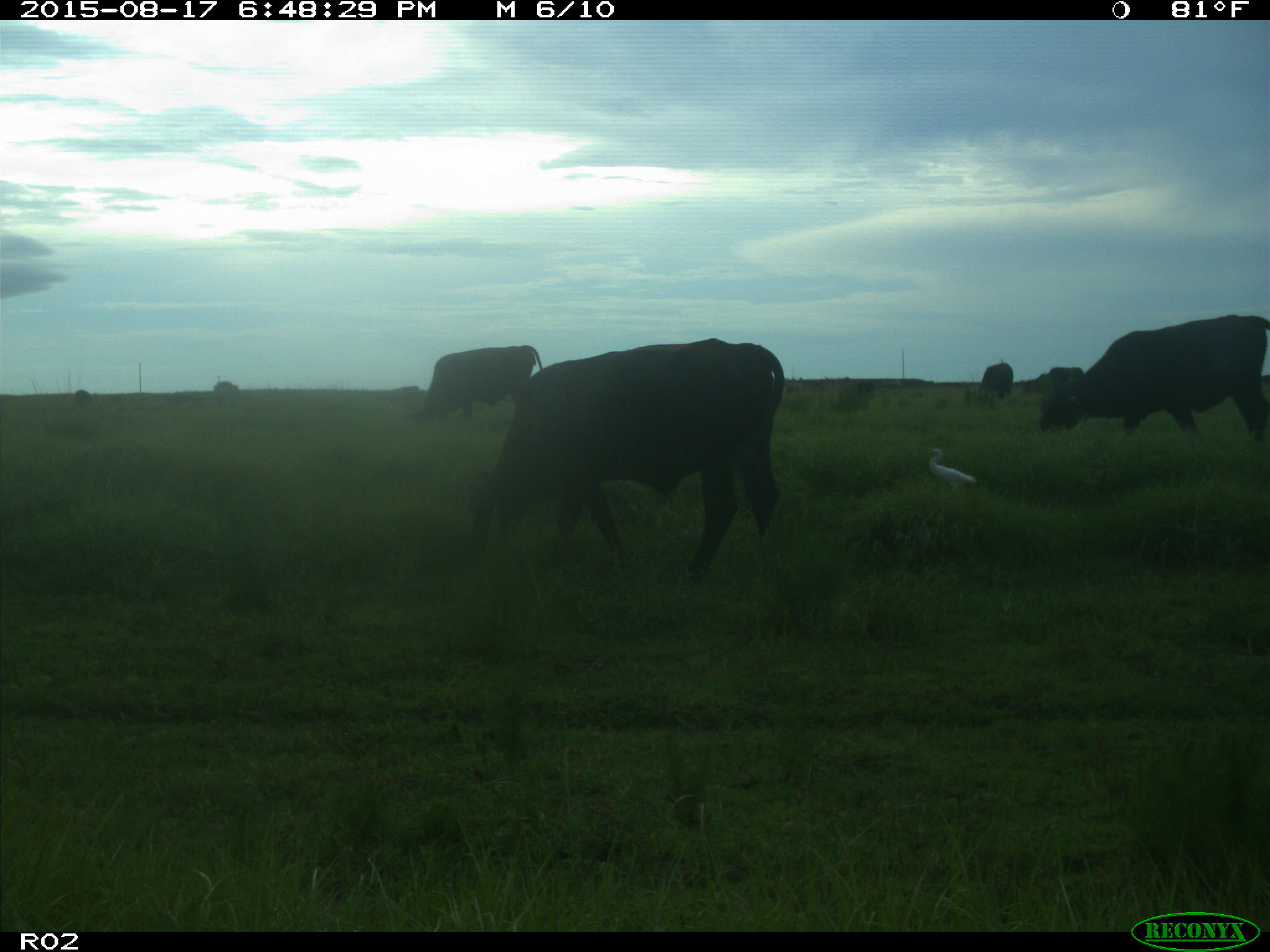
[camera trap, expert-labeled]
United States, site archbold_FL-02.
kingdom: Animalia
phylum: Chordata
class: Mammalia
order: Artiodactyla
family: Bovidae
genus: Bos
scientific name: Bos taurus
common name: domestic cow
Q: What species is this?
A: Bos taurus (domestic cow).